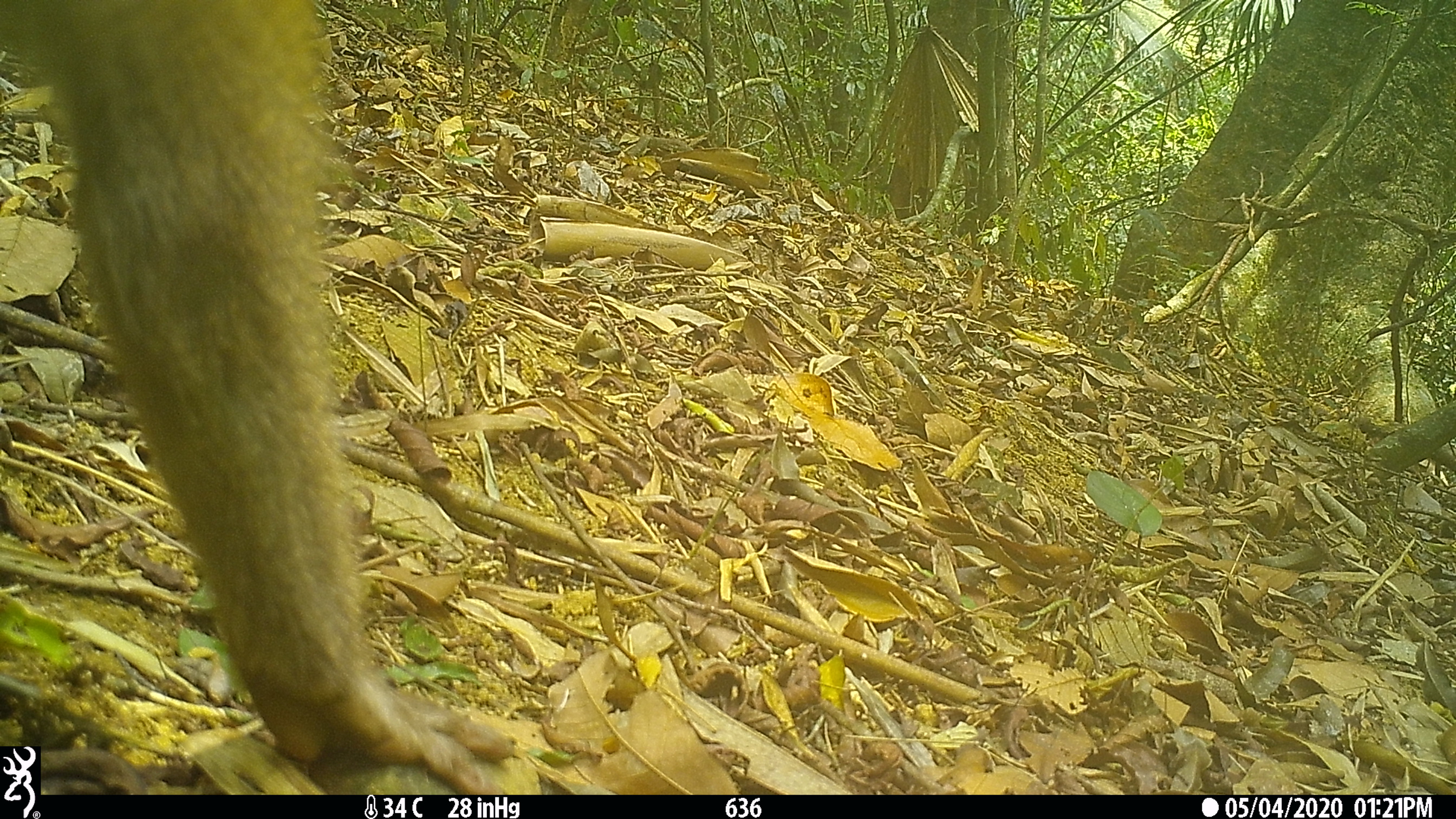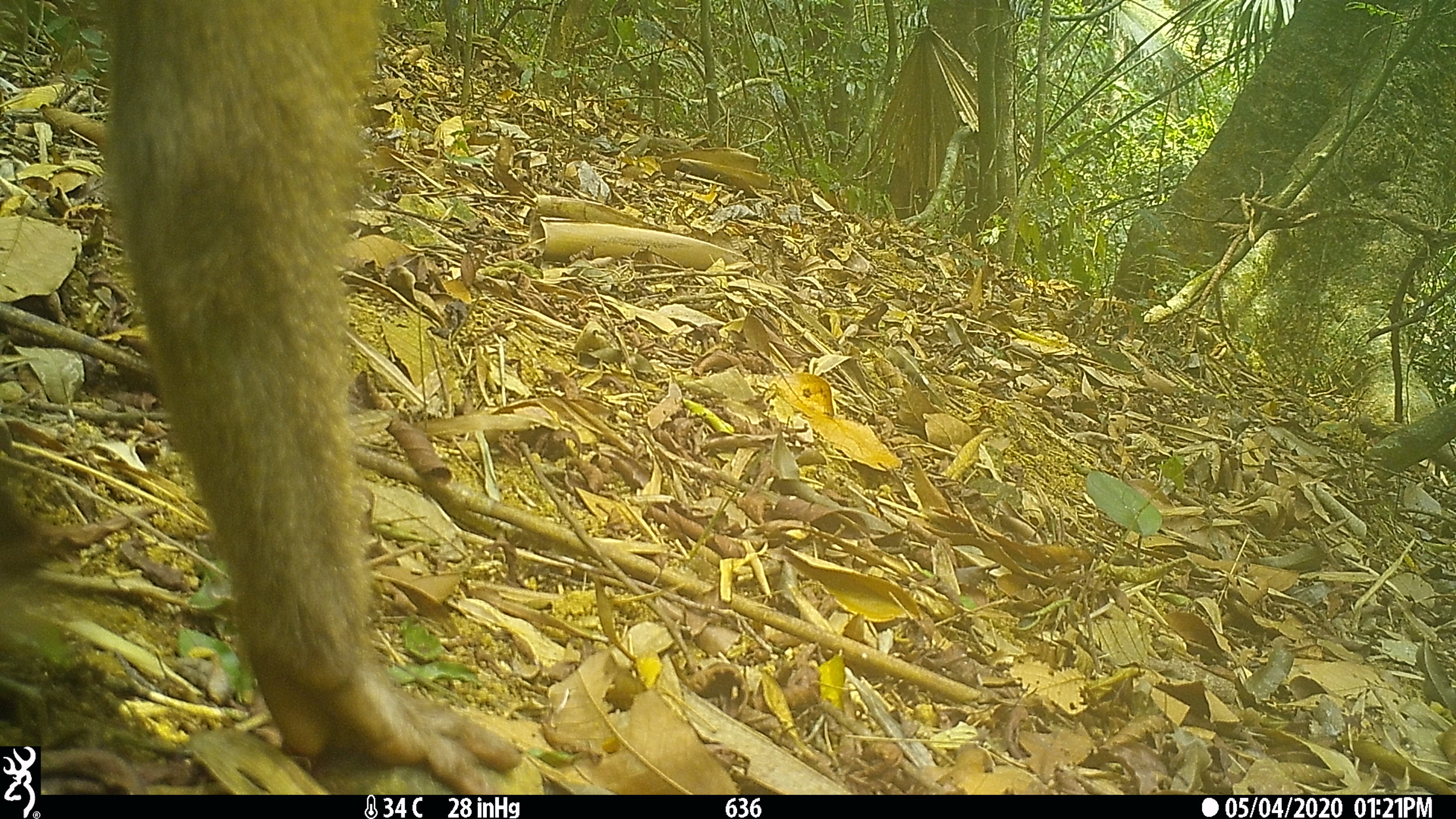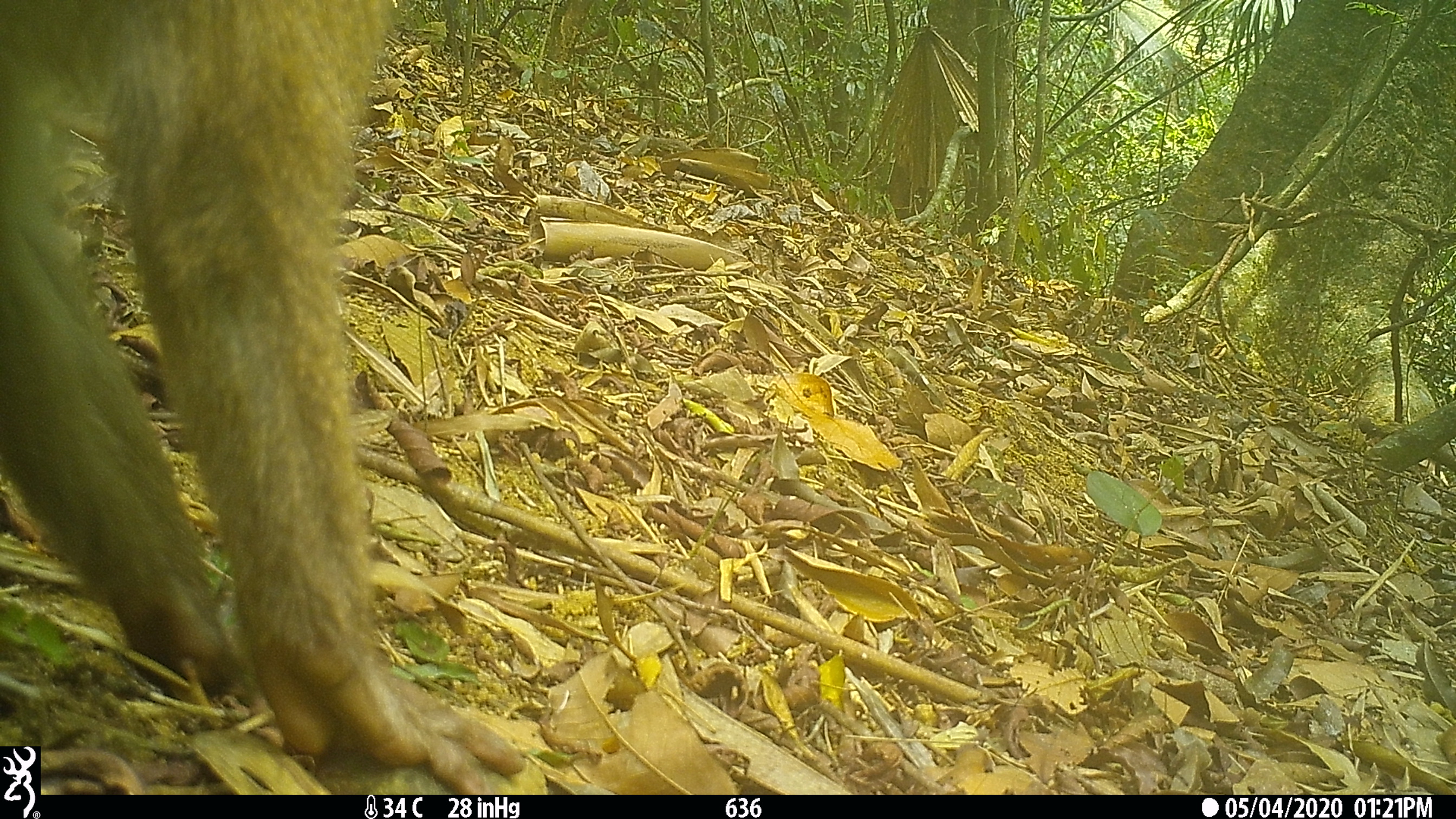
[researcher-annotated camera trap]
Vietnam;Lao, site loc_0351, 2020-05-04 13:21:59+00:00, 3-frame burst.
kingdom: Animalia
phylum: Chordata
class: Mammalia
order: Primates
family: Cercopithecidae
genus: Macaca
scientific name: Macaca nemestrina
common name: pig-tailed macaque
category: pig tailed macaque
Pig tailed macaque (pig-tailed macaque) (Macaca nemestrina). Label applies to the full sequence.